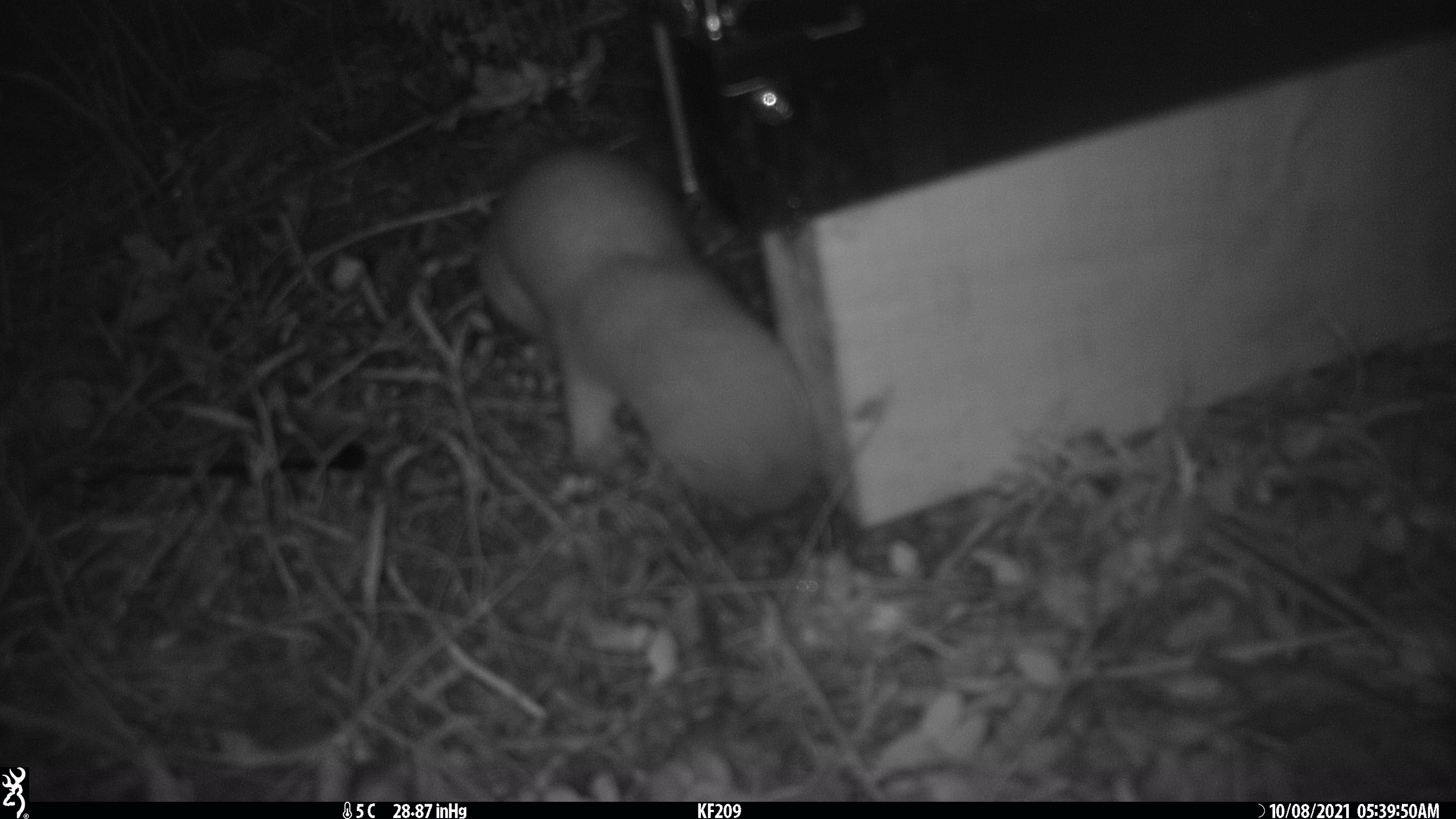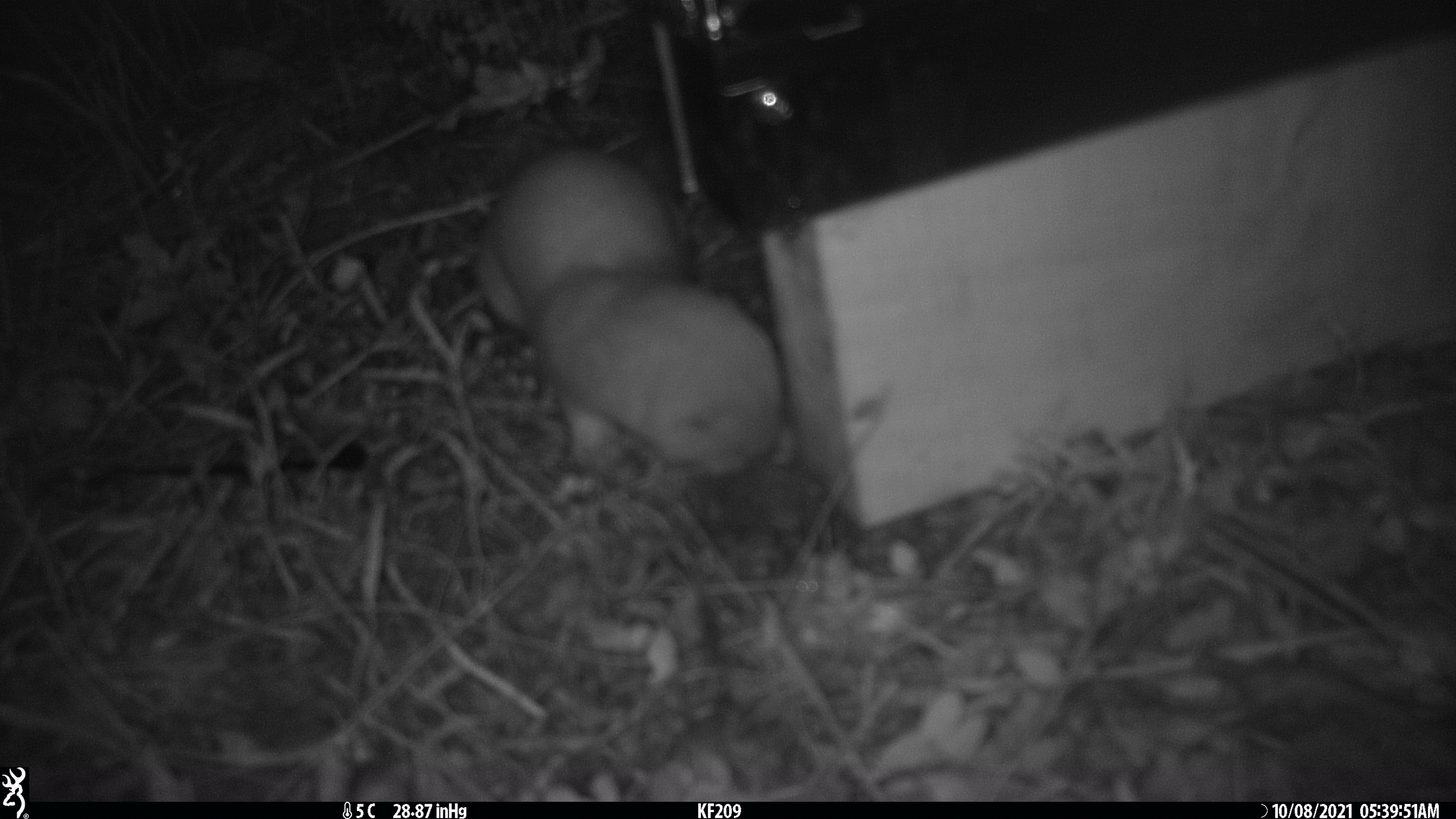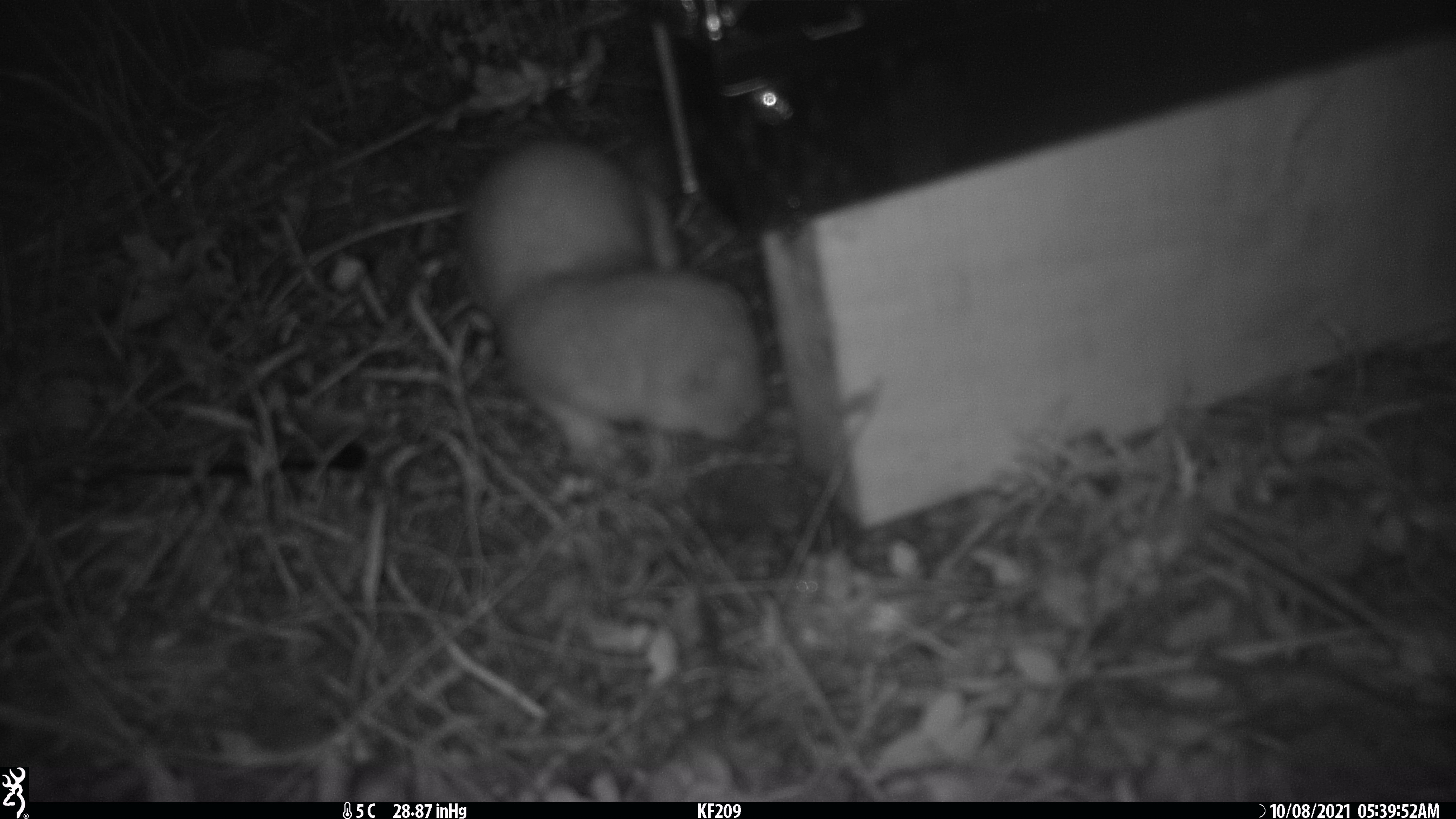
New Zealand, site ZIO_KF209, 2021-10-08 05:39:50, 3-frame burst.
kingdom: Animalia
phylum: Chordata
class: Mammalia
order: Carnivora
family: Mustelidae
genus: Mustela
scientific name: Mustela erminea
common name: stoat